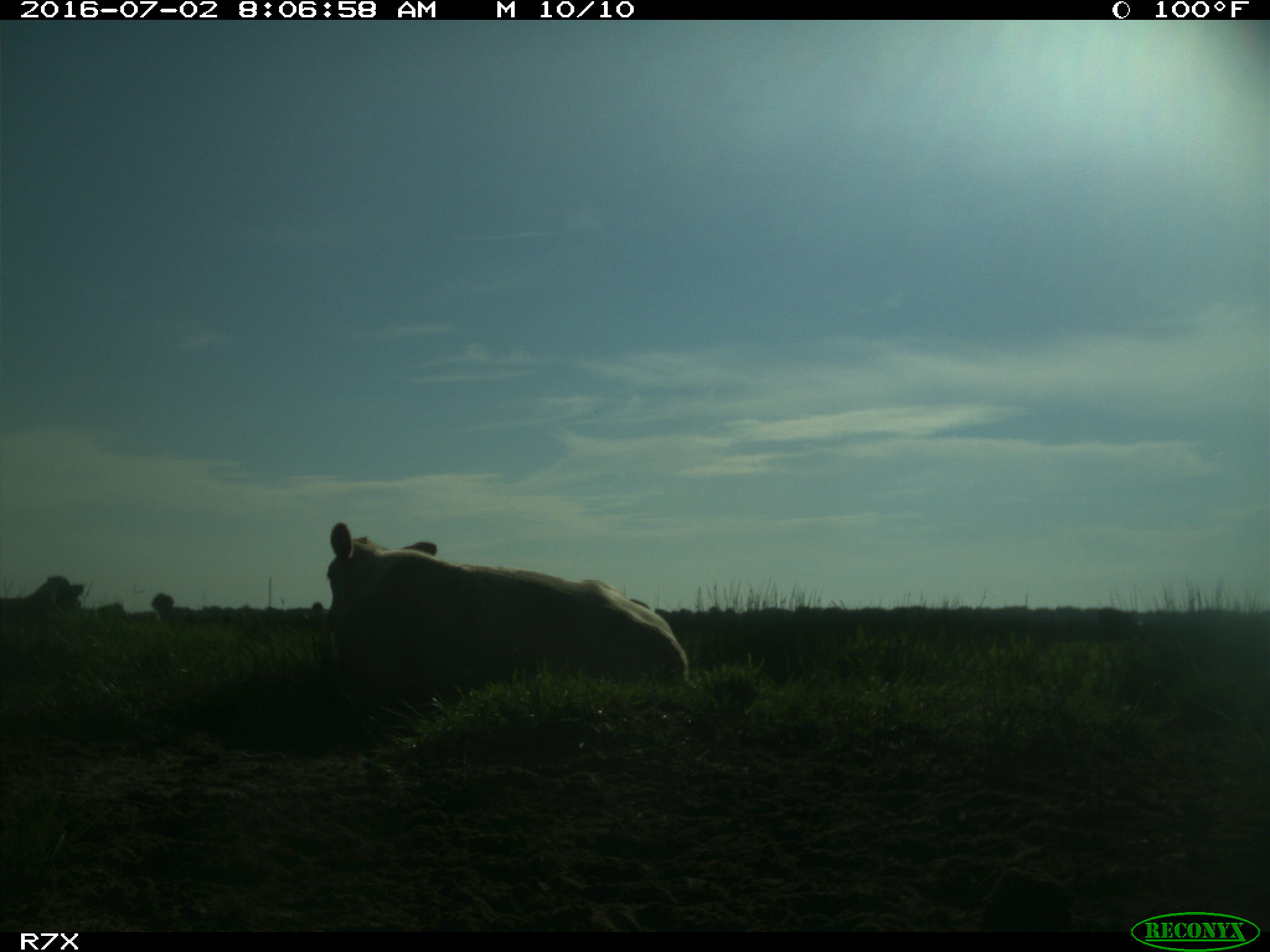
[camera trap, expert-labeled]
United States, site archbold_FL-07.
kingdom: Animalia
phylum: Chordata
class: Mammalia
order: Artiodactyla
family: Bovidae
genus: Bos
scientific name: Bos taurus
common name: domestic cow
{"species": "Bos taurus (domestic cow)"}